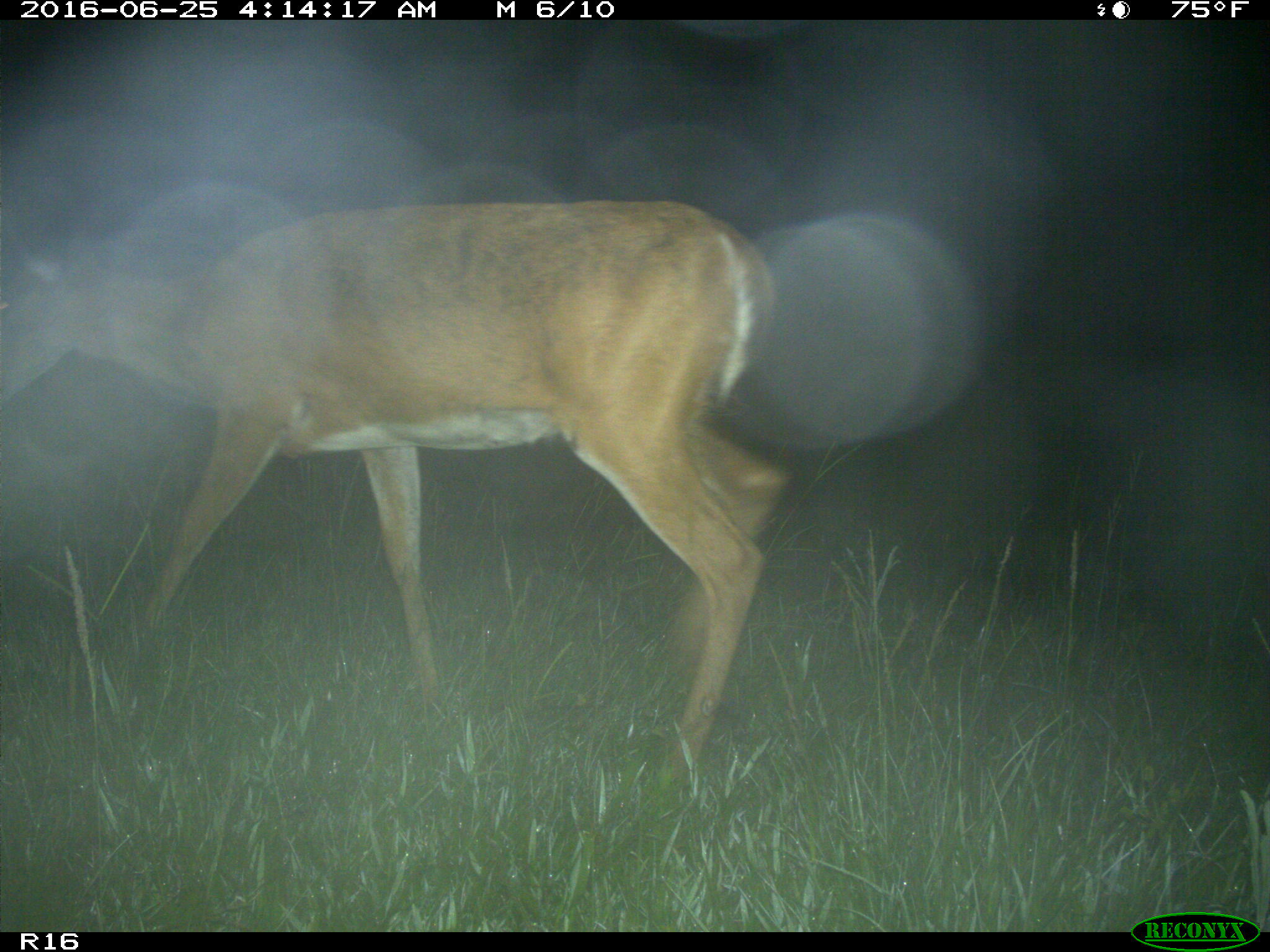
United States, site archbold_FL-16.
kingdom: Animalia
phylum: Chordata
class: Mammalia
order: Artiodactyla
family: Cervidae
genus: Odocoileus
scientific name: Odocoileus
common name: deer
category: unidentified deer